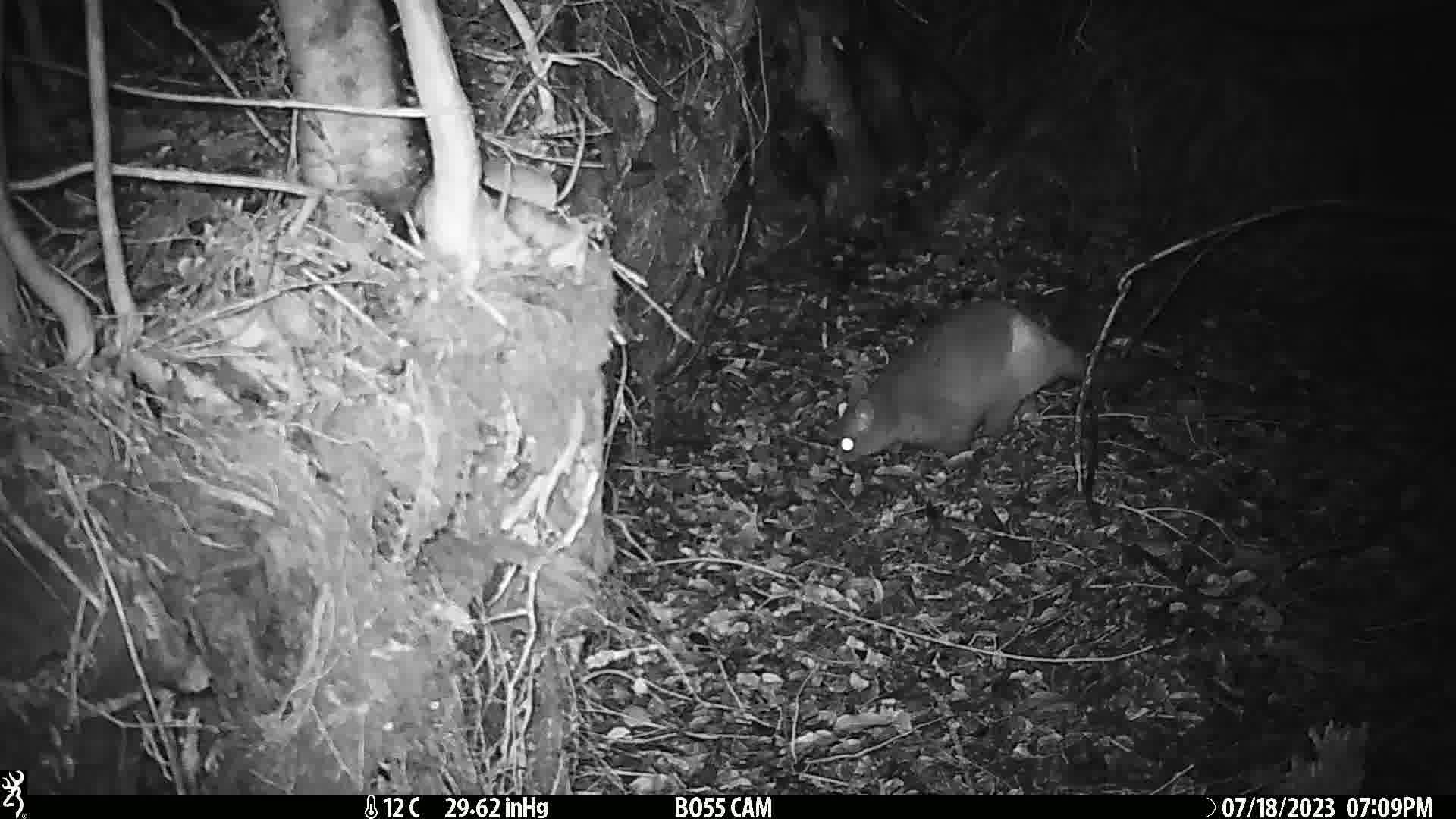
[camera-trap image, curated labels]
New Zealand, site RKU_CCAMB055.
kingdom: Animalia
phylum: Chordata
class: Mammalia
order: Diprotodontia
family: Phalangeridae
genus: Trichosurus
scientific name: Trichosurus vulpecula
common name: common brushtail possum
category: possum